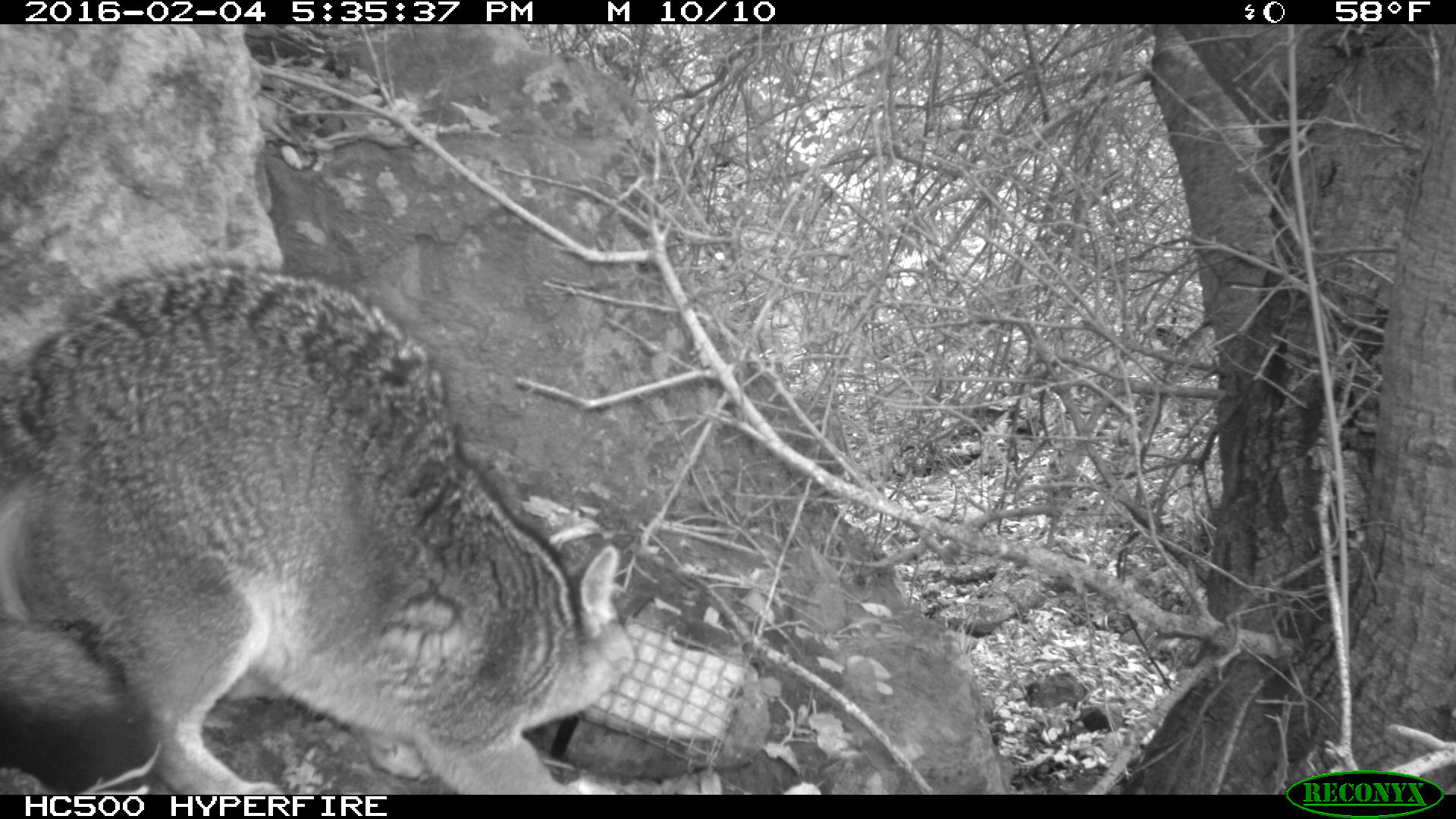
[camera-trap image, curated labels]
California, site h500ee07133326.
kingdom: Animalia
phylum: Chordata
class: Mammalia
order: Carnivora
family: Canidae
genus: Urocyon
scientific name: Urocyon littoralis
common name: island fox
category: fox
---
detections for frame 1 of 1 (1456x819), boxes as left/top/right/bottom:
fox: 0/259/637/793